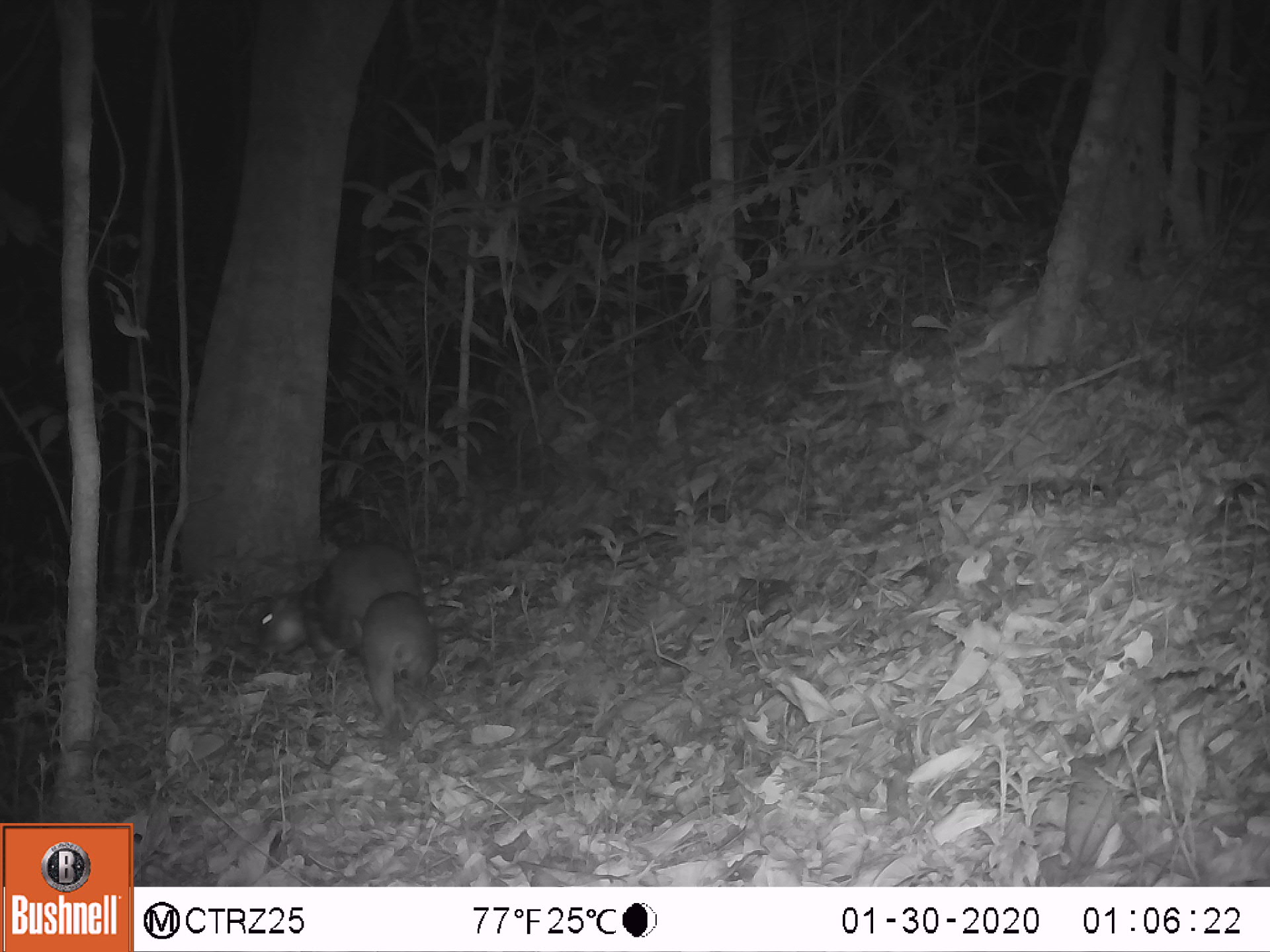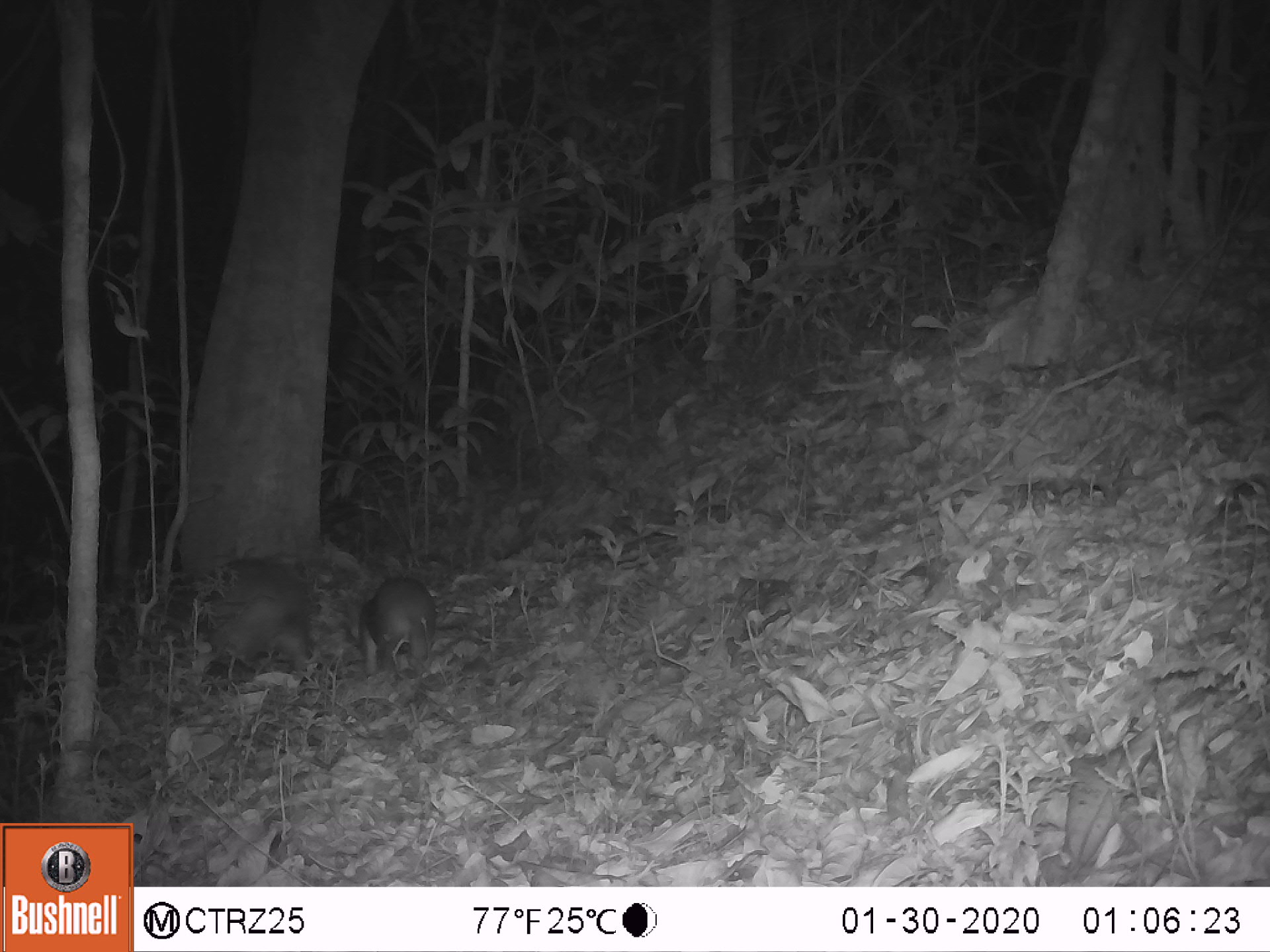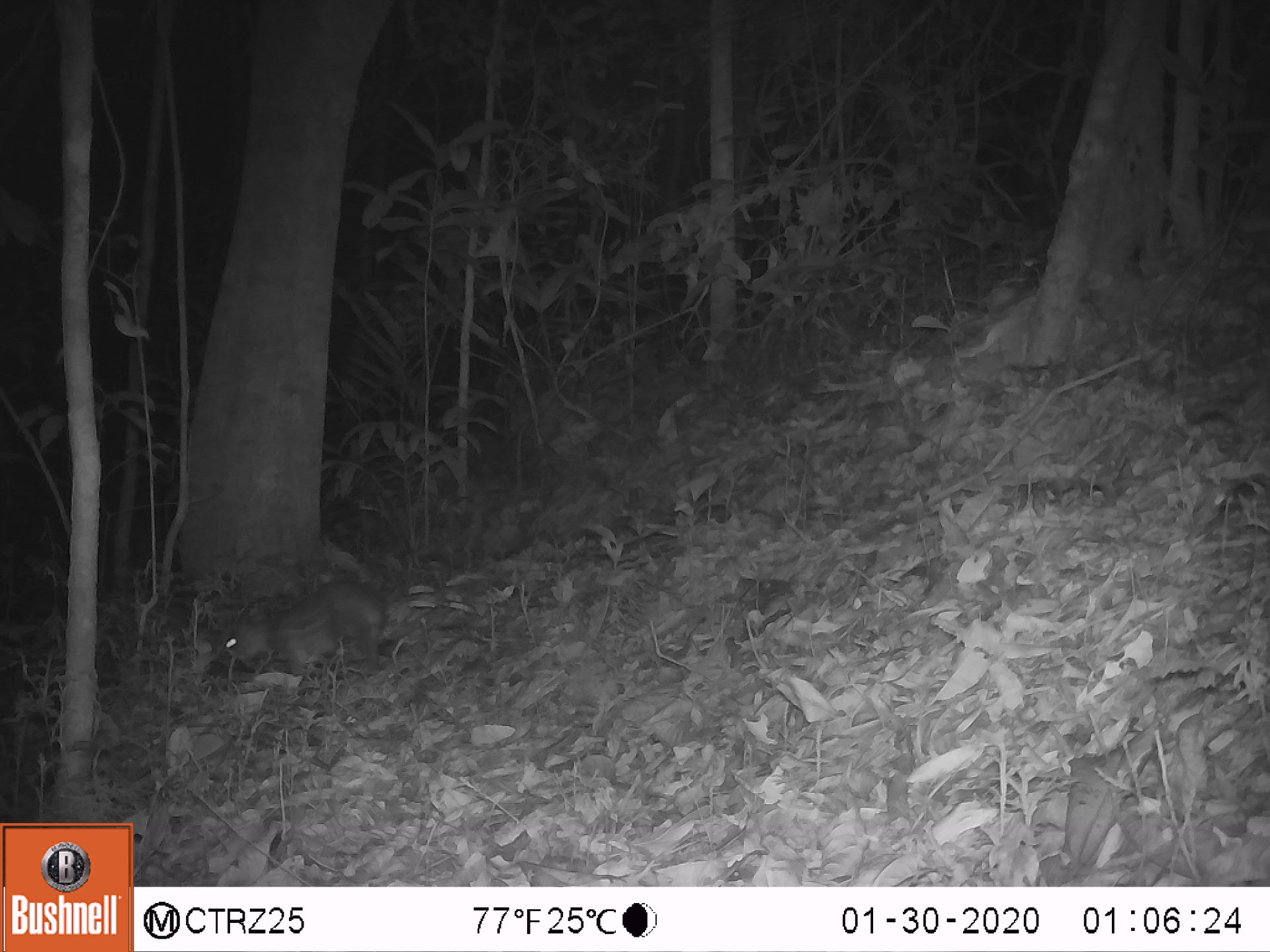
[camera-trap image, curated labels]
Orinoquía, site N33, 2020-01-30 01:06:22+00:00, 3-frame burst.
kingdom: Animalia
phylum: Chordata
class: Mammalia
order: Rodentia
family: Cuniculidae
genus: Cuniculus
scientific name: Cuniculus paca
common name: spotted paca